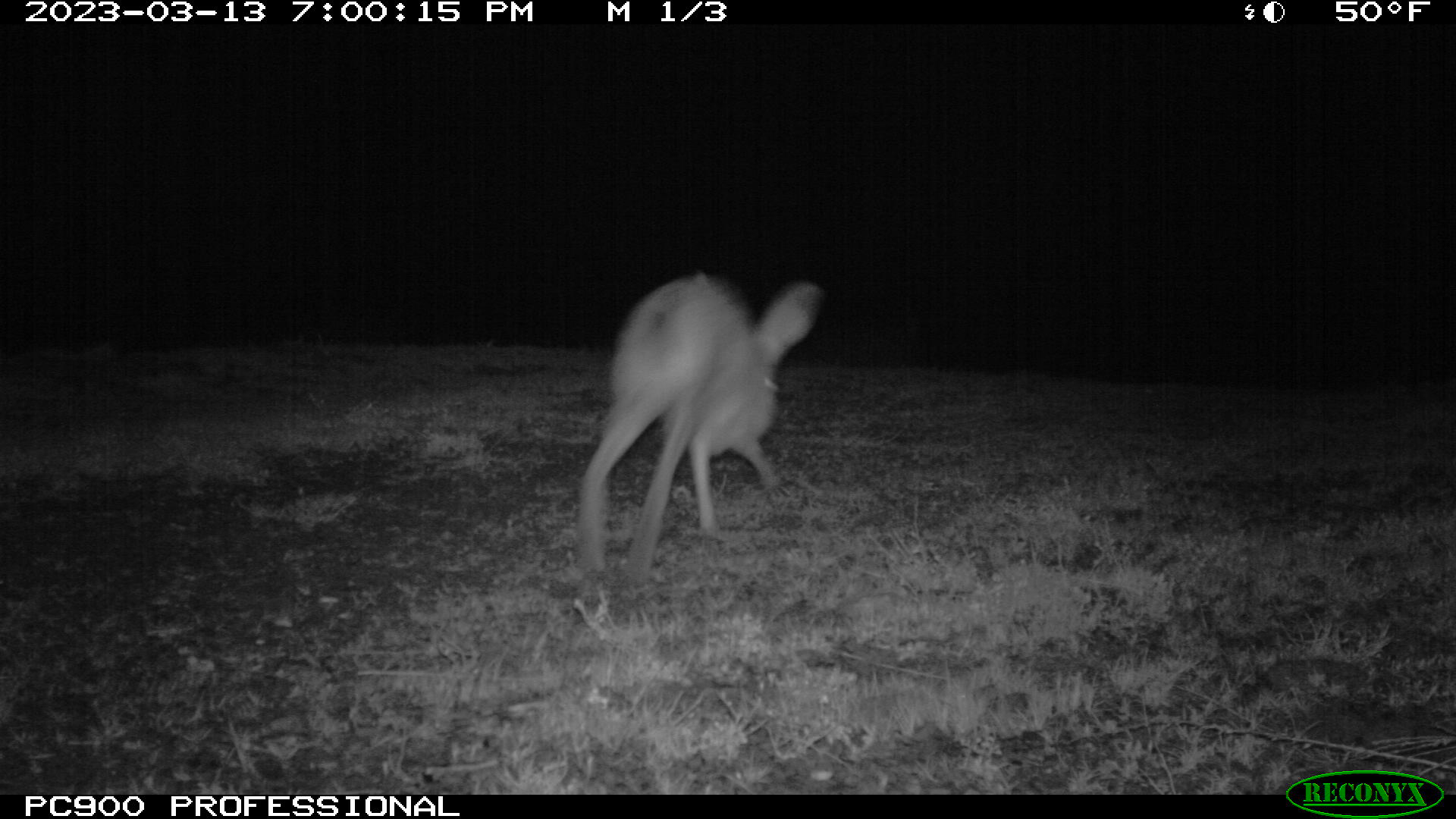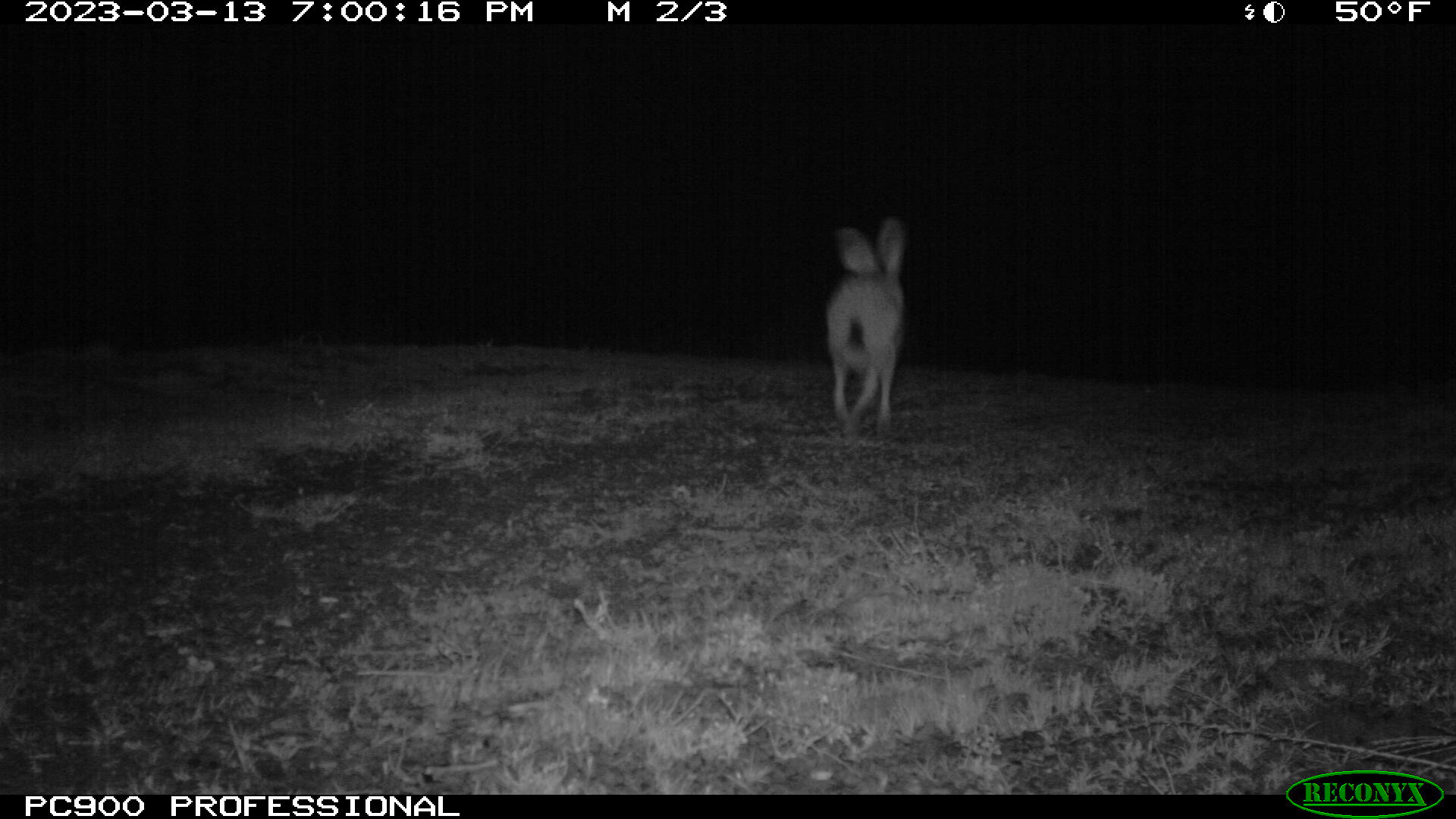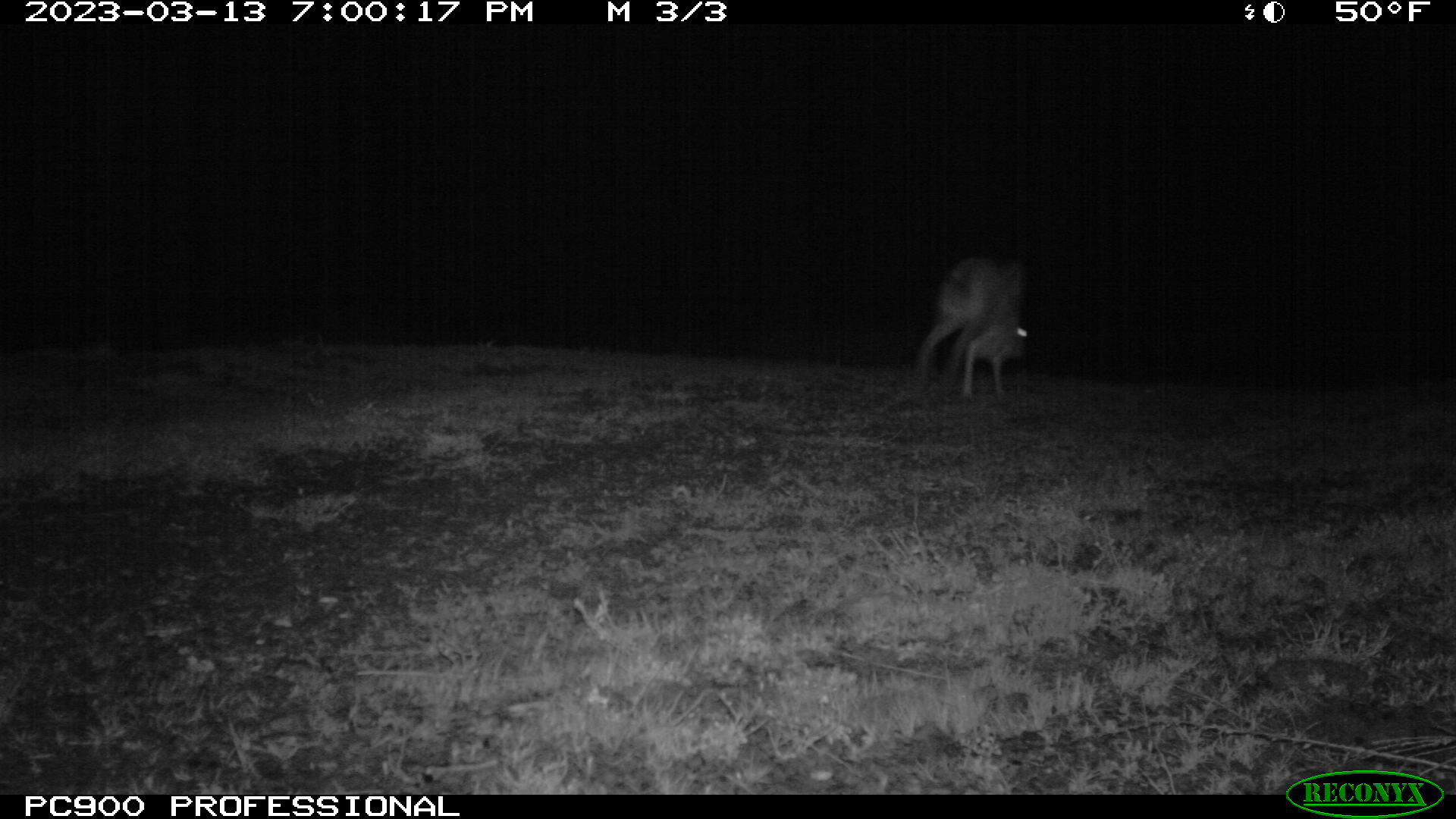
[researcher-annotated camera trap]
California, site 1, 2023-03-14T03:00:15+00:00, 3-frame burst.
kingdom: Animalia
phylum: Chordata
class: Mammalia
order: Lagomorpha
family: Leporidae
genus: Lepus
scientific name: Lepus californicus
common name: black-tailed jackrabbit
Black-tailed jackrabbit (Lepus californicus).